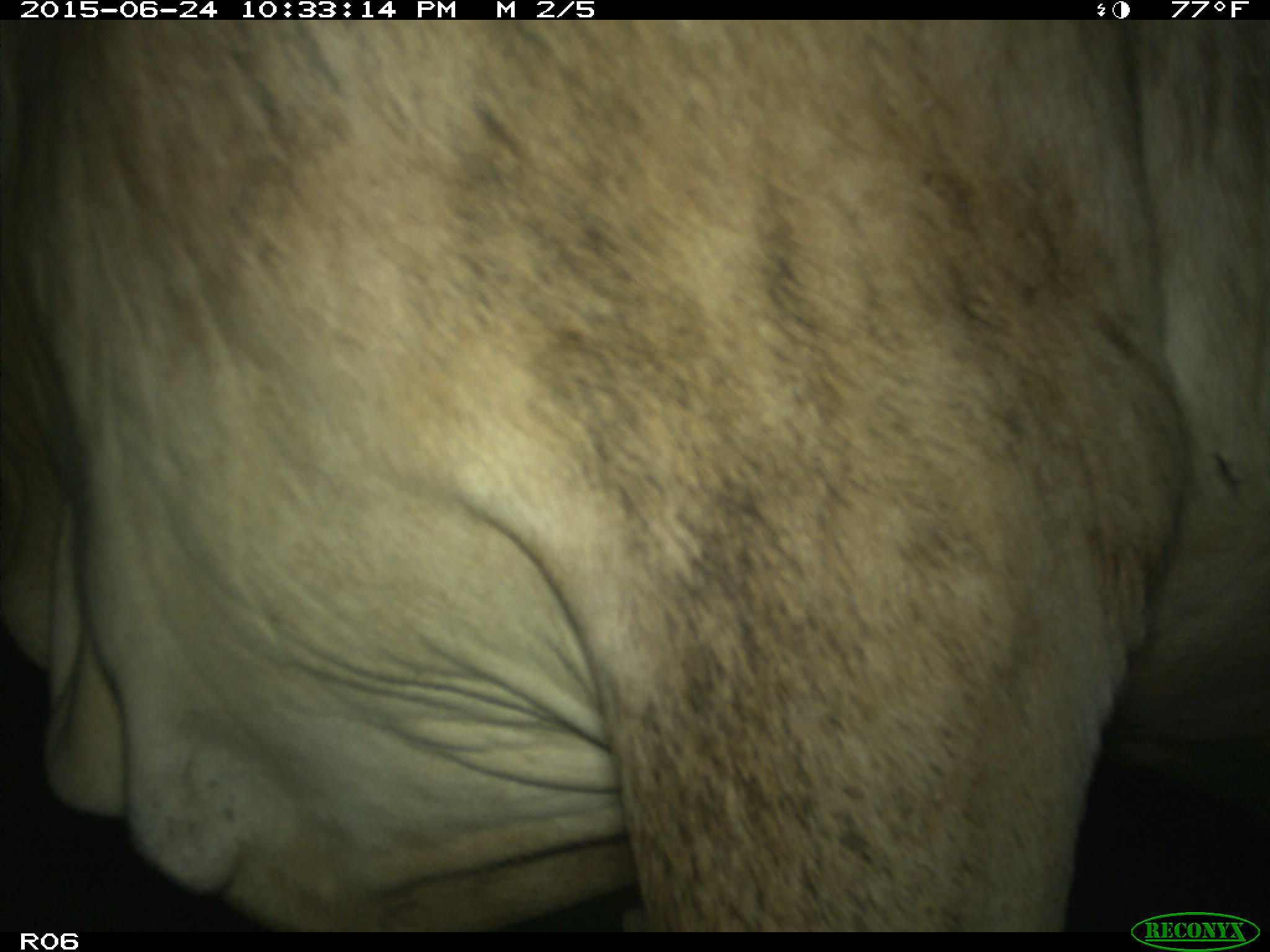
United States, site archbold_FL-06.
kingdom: Animalia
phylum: Chordata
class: Mammalia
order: Artiodactyla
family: Bovidae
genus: Bos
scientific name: Bos taurus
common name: domestic cow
Bos taurus (domestic cow).